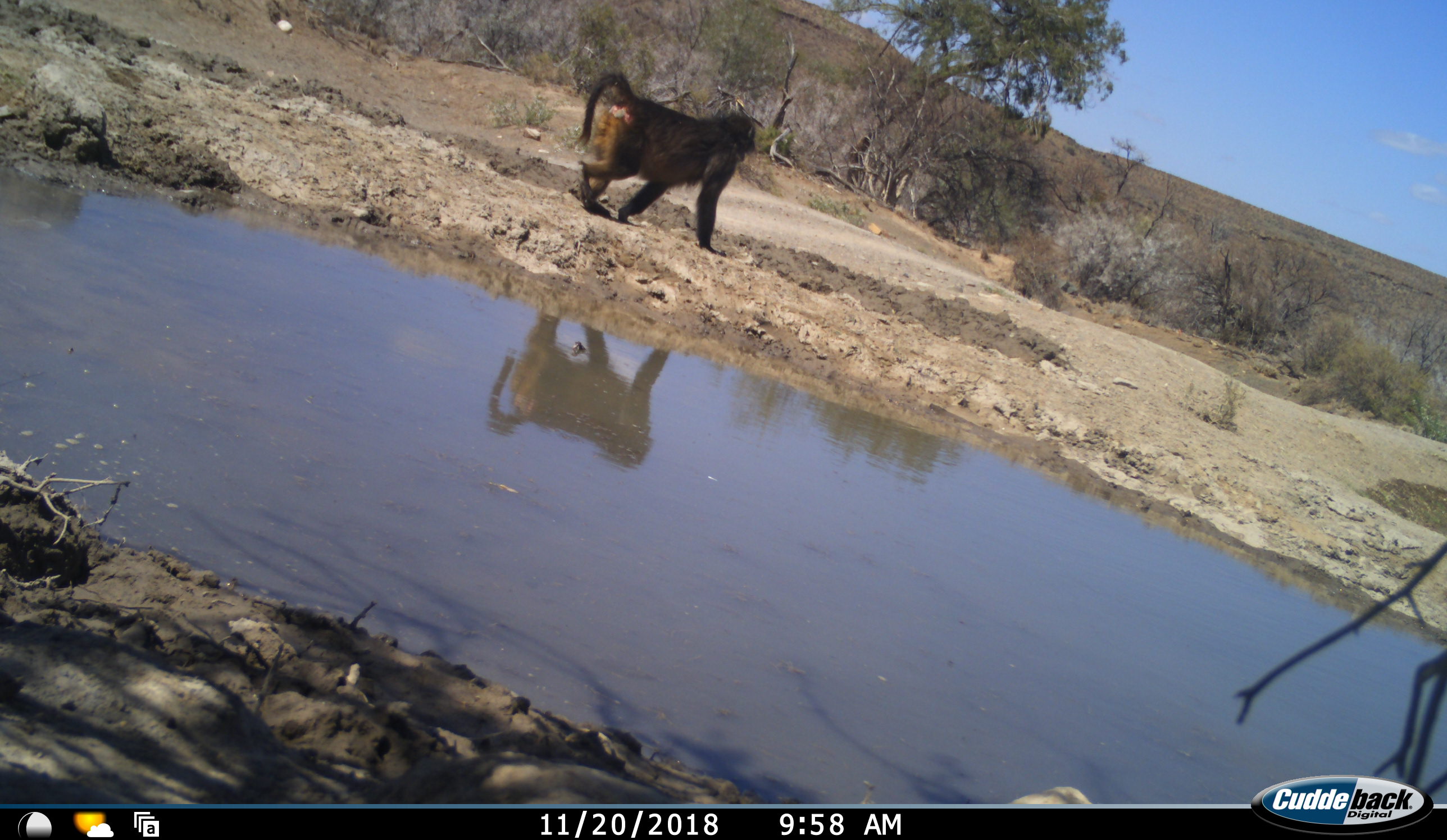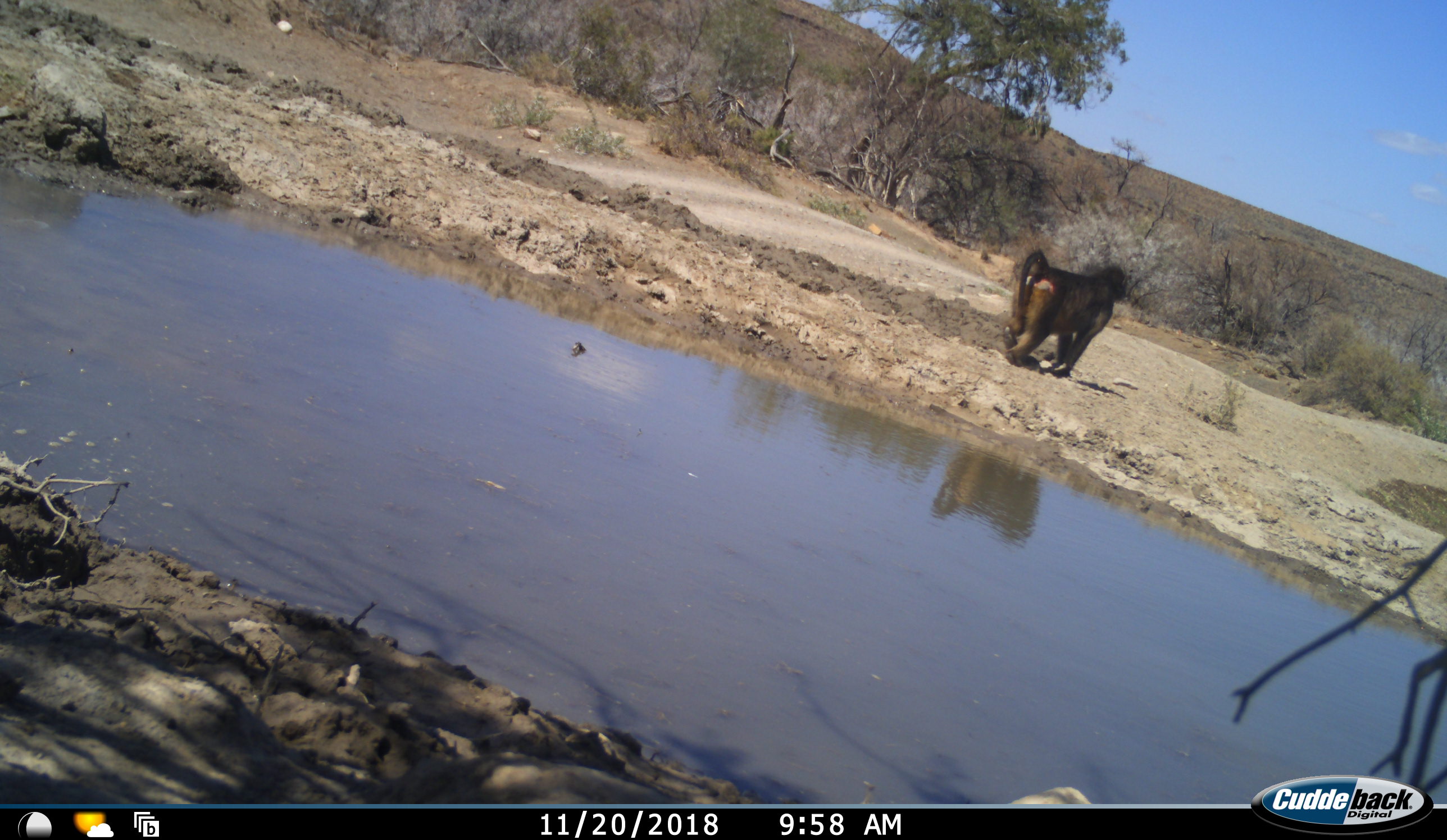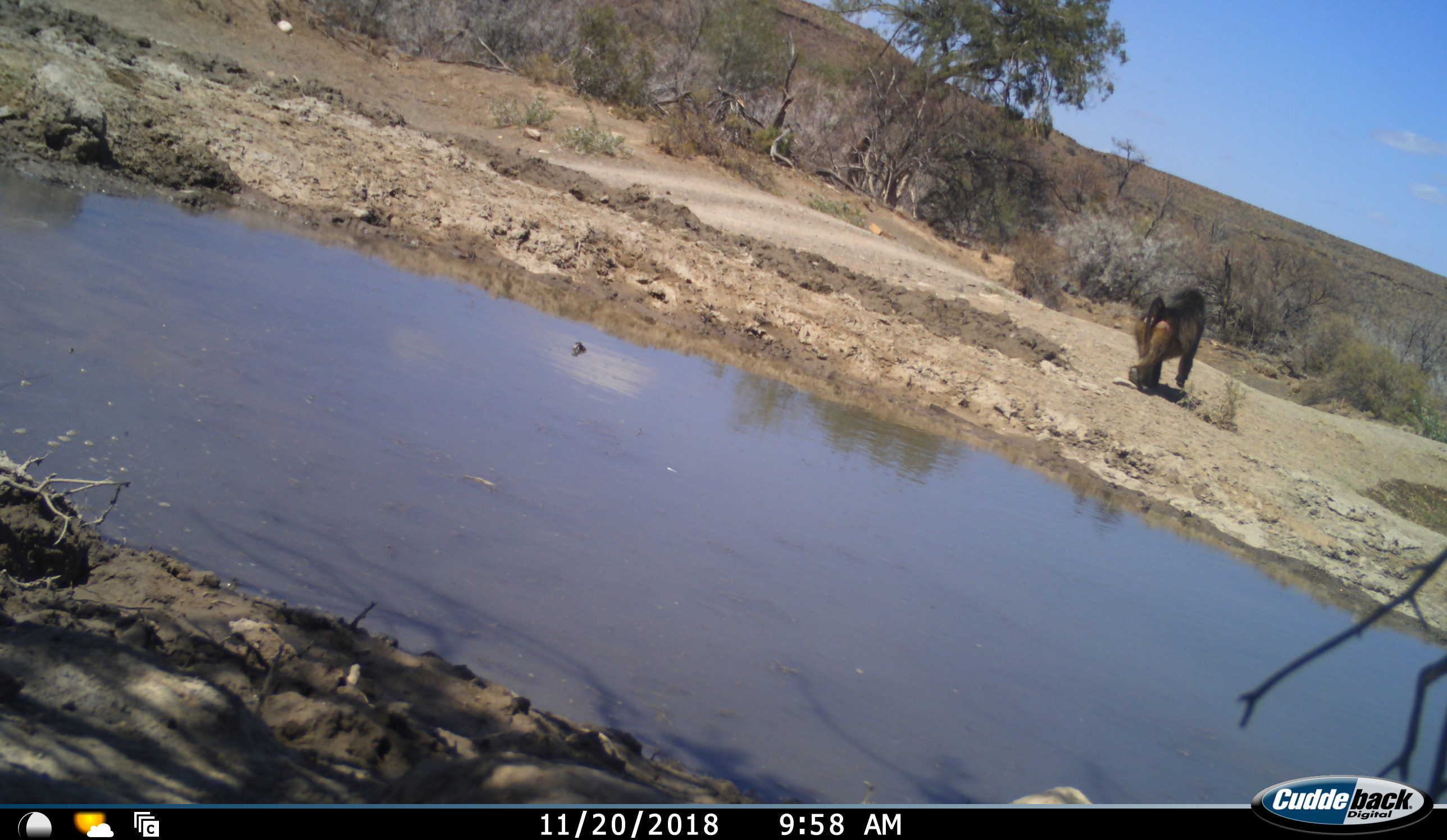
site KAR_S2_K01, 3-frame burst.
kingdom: Animalia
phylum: Chordata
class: Mammalia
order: Primates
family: Cercopithecidae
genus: Papio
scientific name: Papio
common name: baboon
Baboon (Papio), count 1. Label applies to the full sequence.